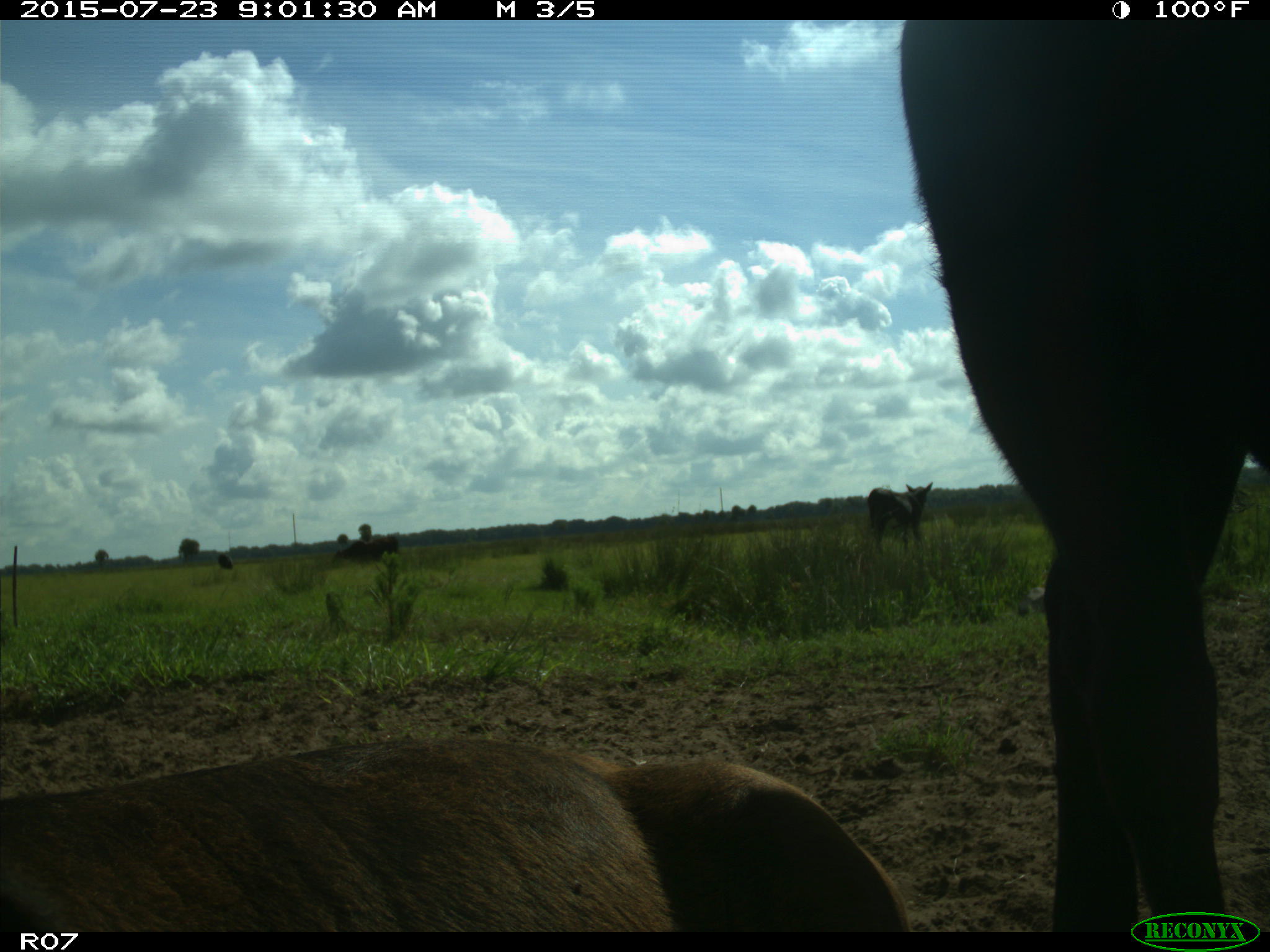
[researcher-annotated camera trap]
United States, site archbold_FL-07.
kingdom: Animalia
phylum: Chordata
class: Mammalia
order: Artiodactyla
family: Bovidae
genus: Bos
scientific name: Bos taurus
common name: domestic cow